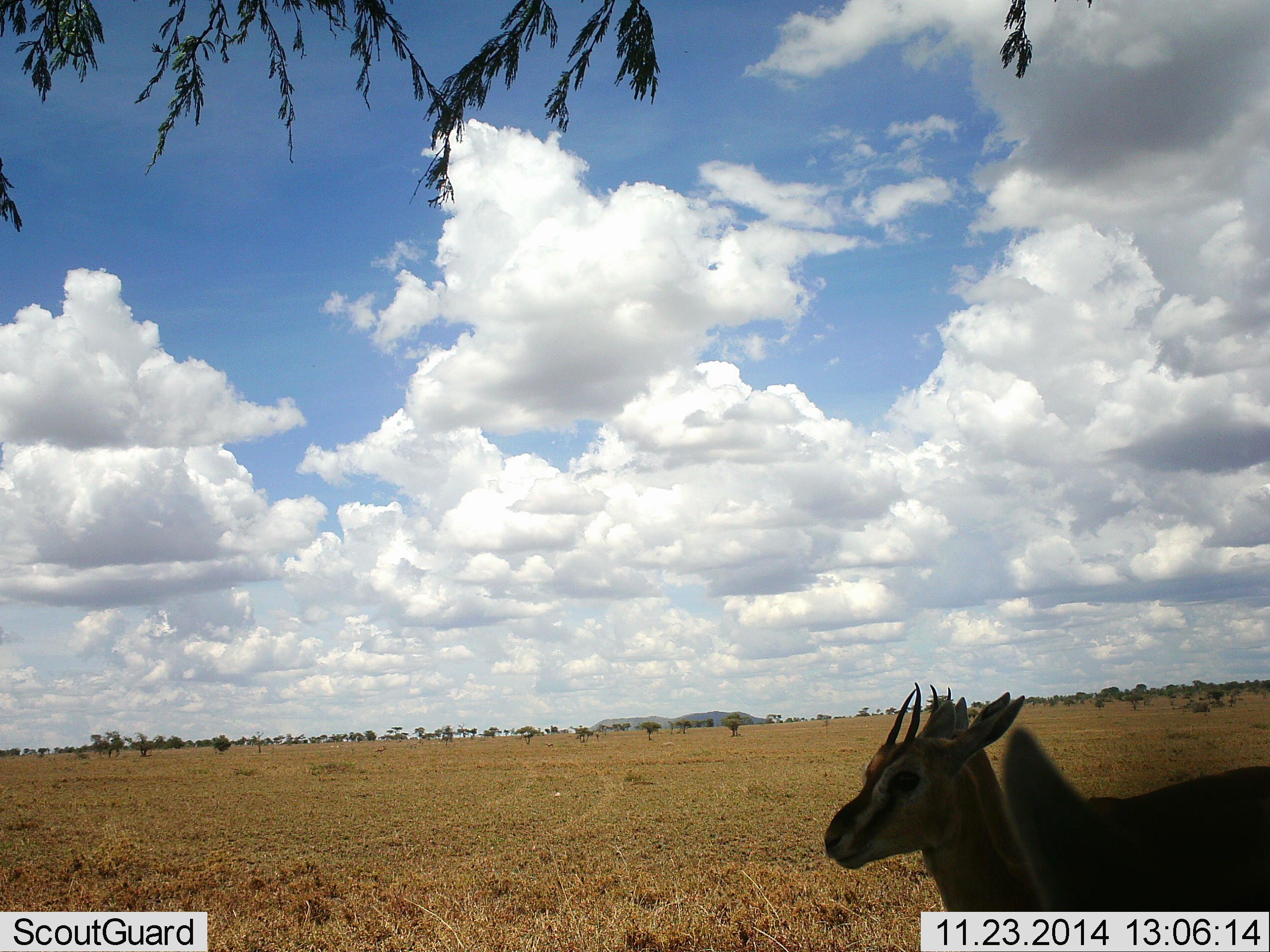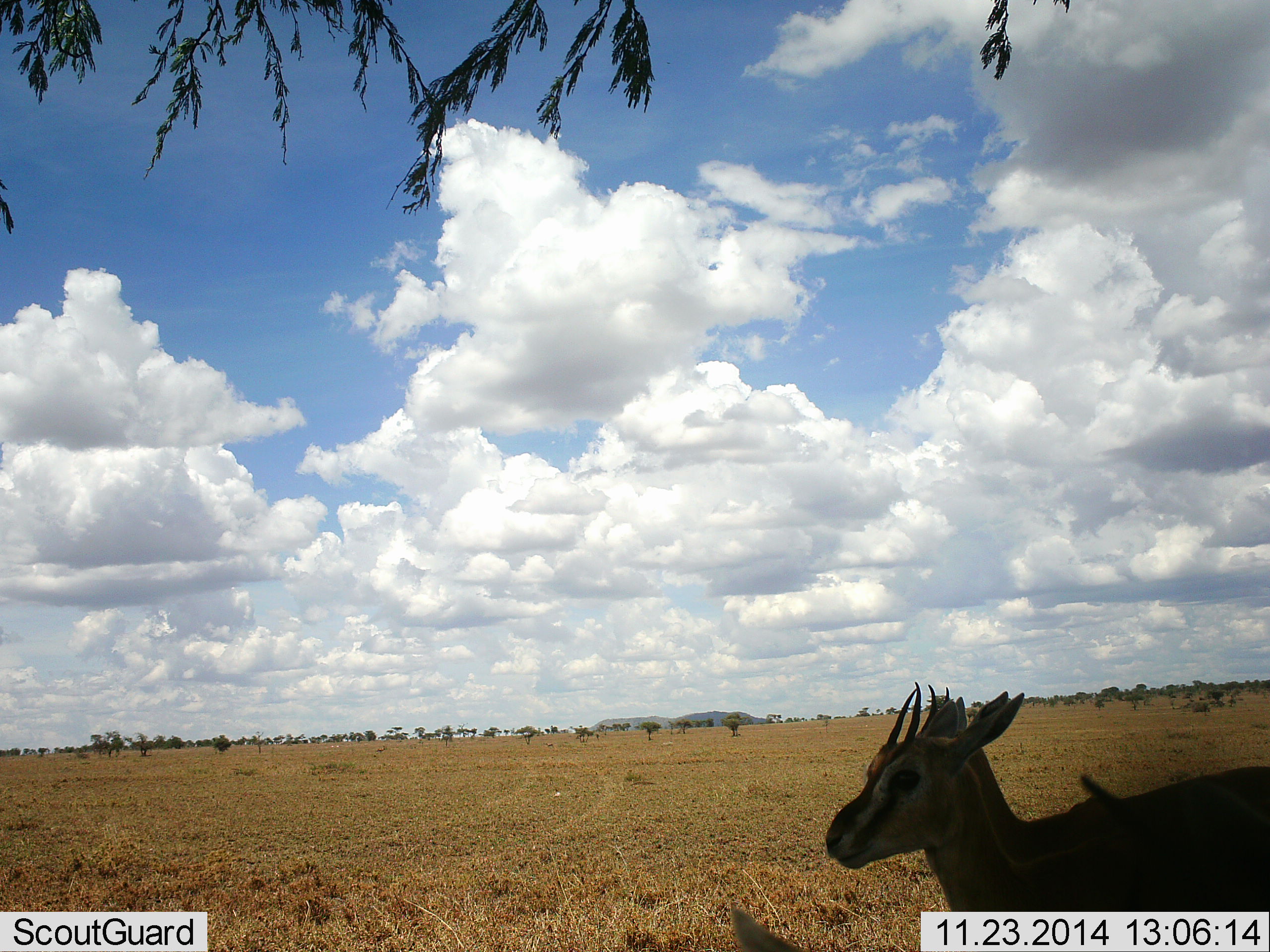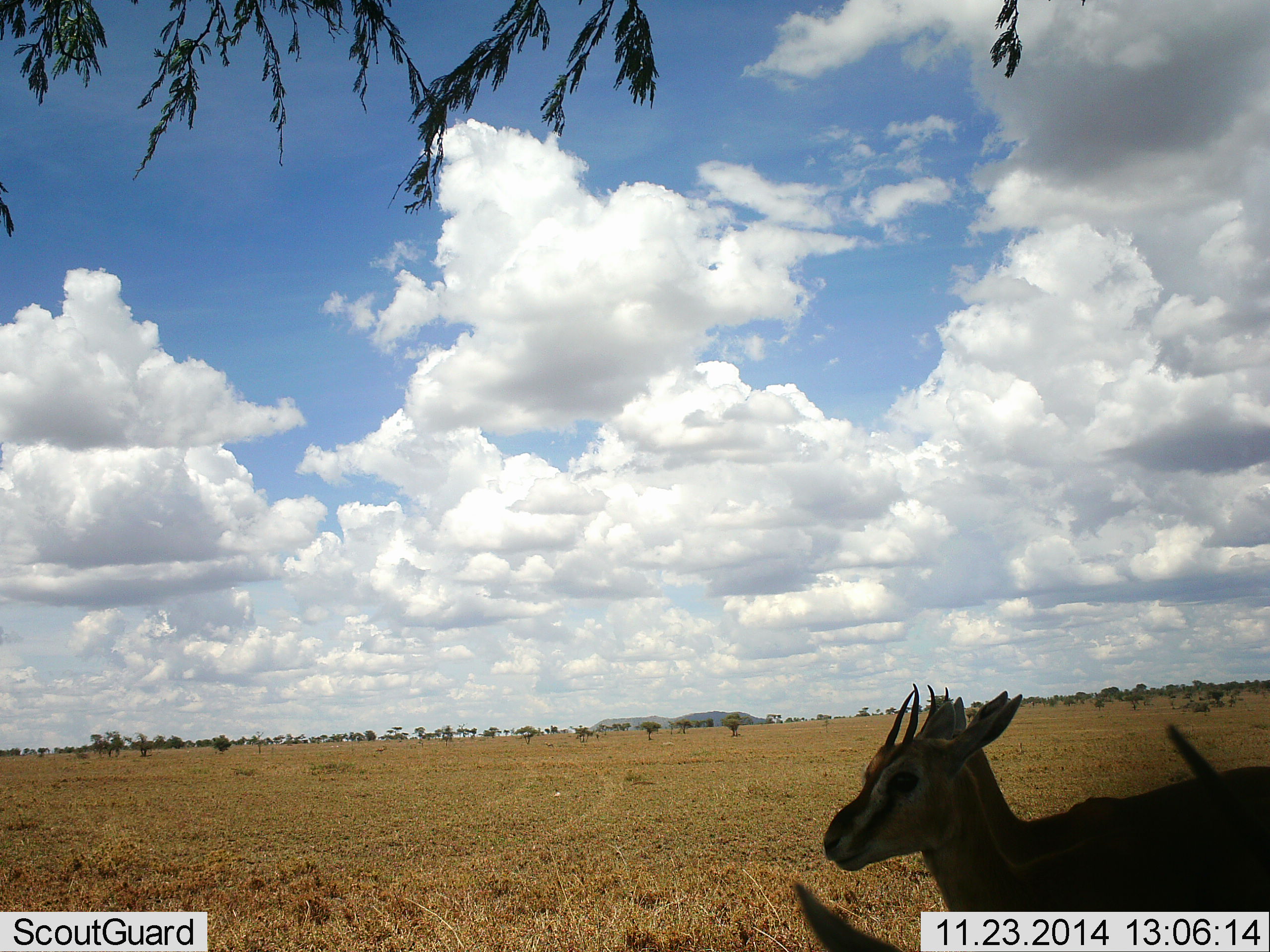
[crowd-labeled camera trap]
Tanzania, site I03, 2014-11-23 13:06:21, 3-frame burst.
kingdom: Animalia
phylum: Chordata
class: Mammalia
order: Artiodactyla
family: Bovidae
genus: Eudorcas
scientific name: Eudorcas thomsonii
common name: thomson's gazelle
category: gazellethomsons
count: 2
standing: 100%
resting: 0%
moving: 10%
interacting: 0%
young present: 0%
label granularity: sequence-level